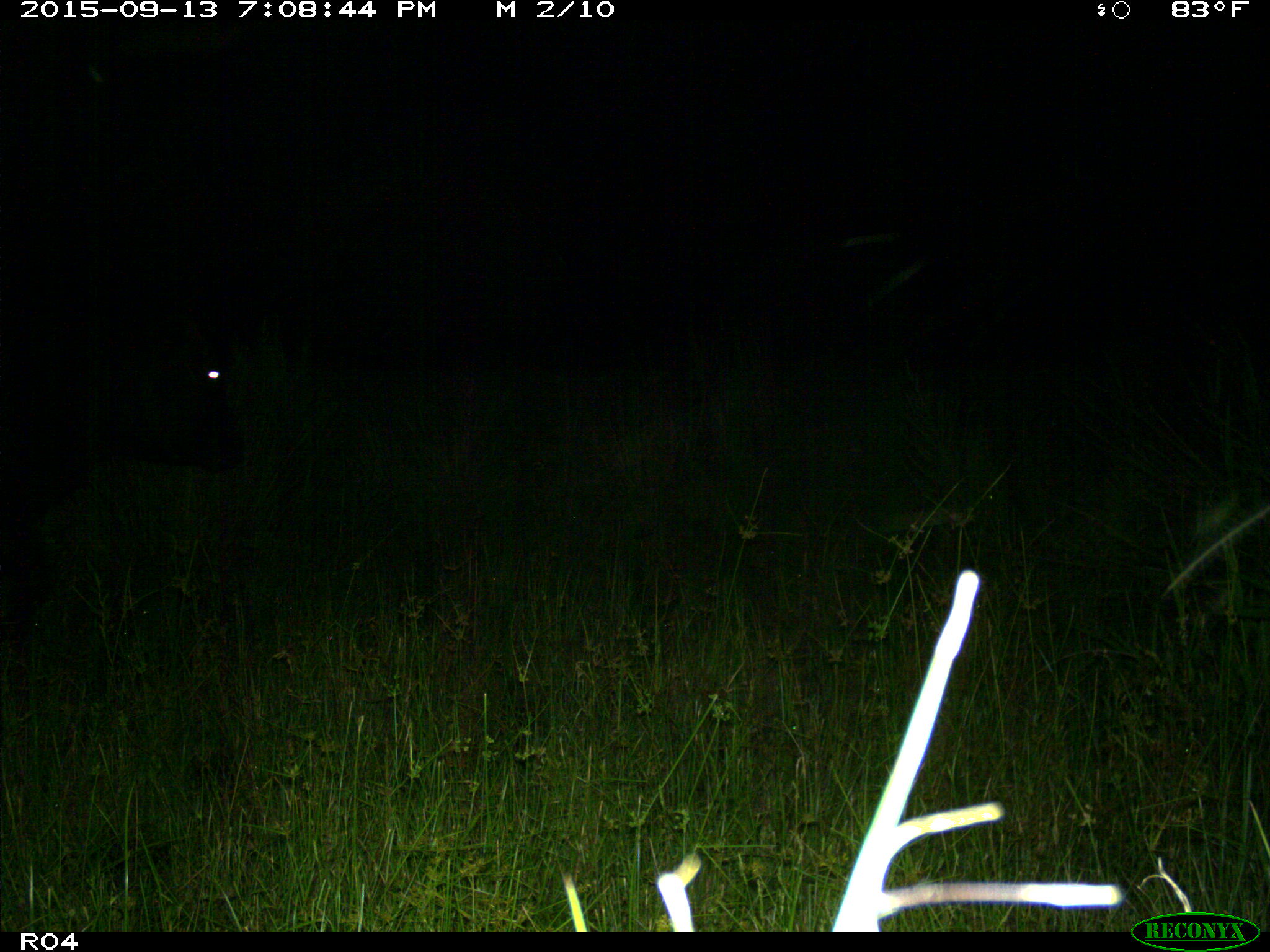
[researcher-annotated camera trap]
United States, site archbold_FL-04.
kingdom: Animalia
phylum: Chordata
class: Mammalia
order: Artiodactyla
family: Bovidae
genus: Bos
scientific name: Bos taurus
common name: domestic cow